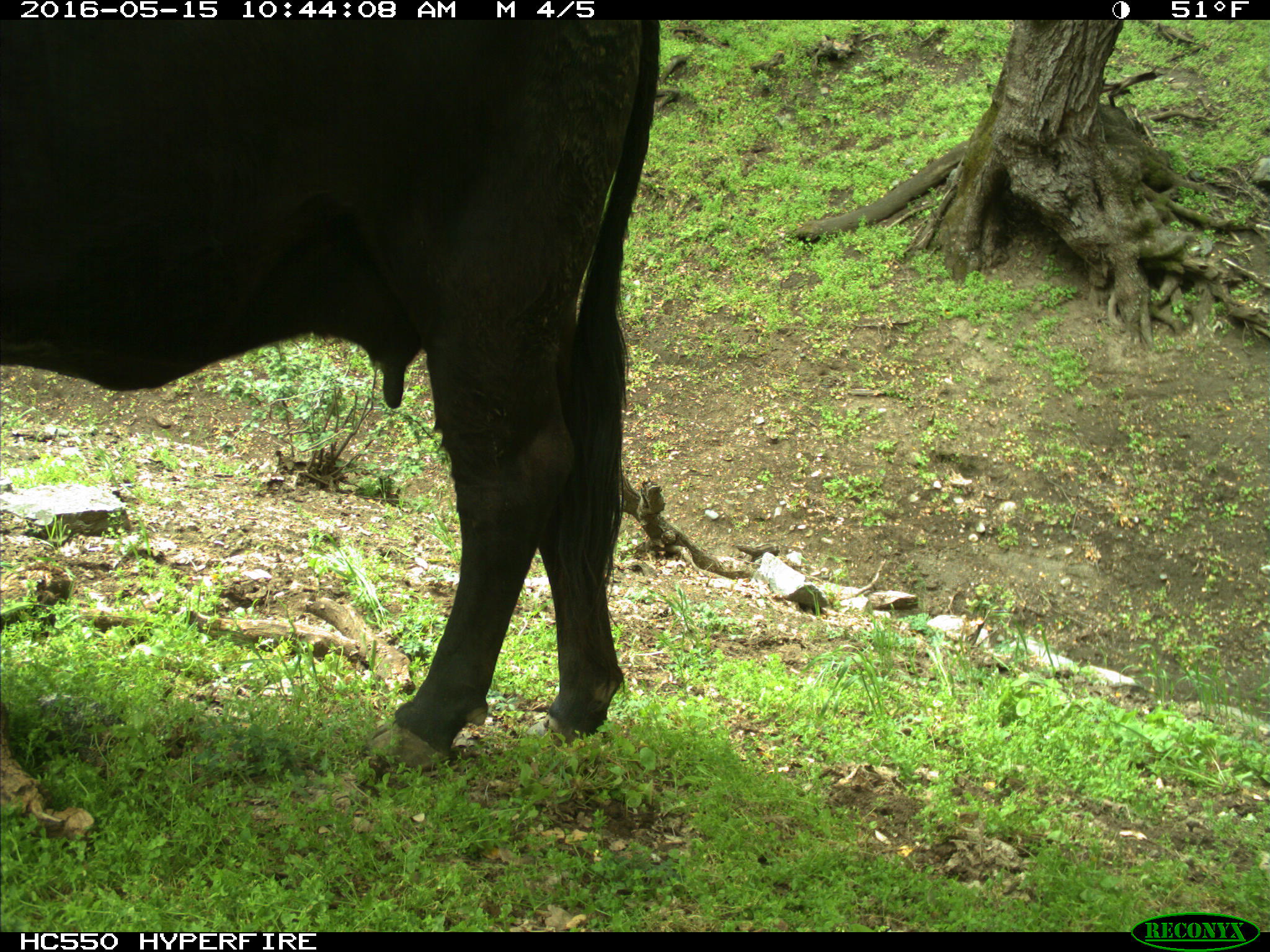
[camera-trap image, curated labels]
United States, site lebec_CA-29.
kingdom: Animalia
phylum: Chordata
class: Mammalia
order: Artiodactyla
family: Bovidae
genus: Bos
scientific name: Bos taurus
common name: domestic cow